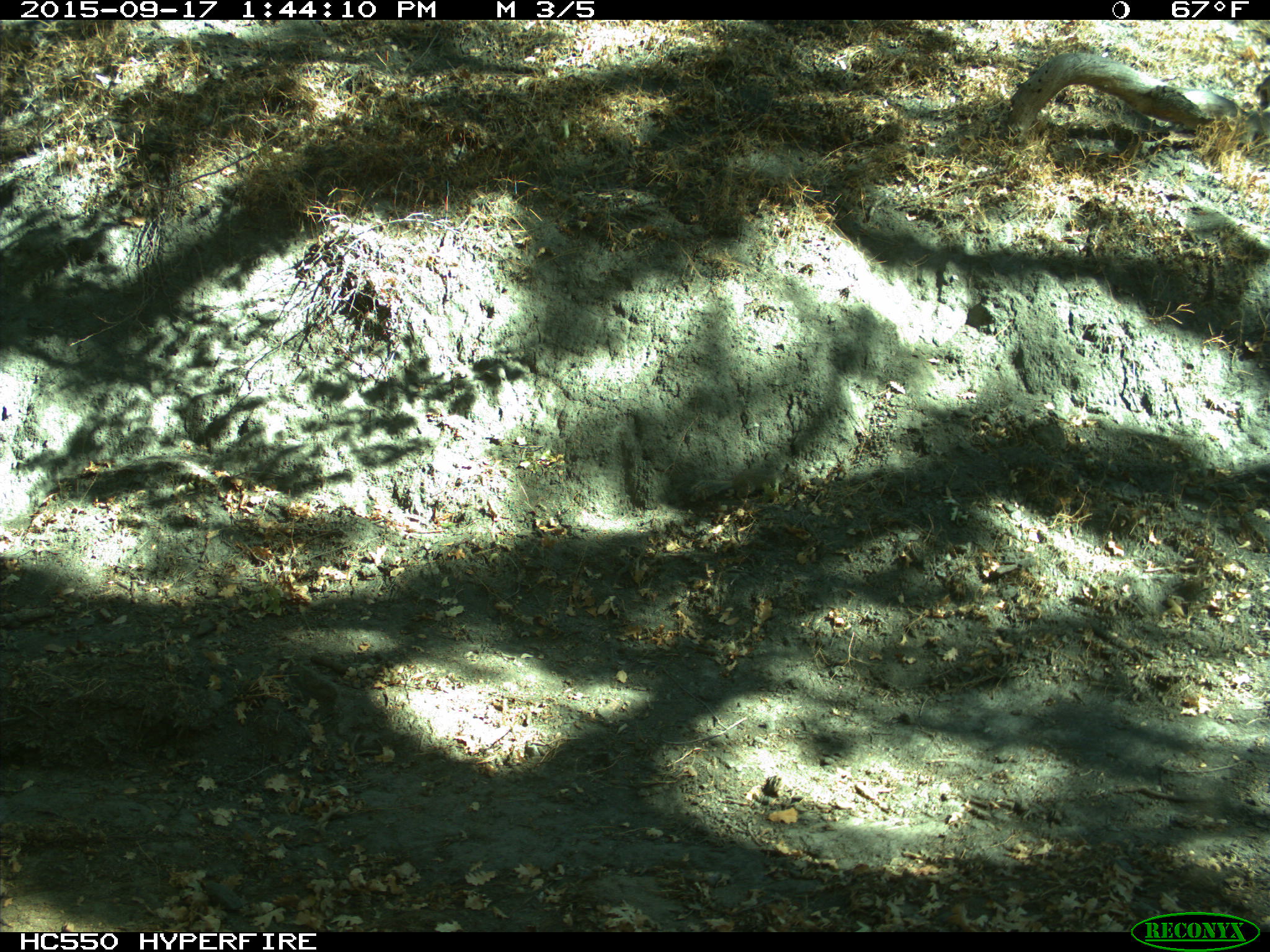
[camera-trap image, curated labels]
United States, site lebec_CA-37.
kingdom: Animalia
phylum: Chordata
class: Mammalia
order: Rodentia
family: Sciuridae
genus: Otospermophilus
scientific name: Otospermophilus beecheyi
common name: california ground squirrel